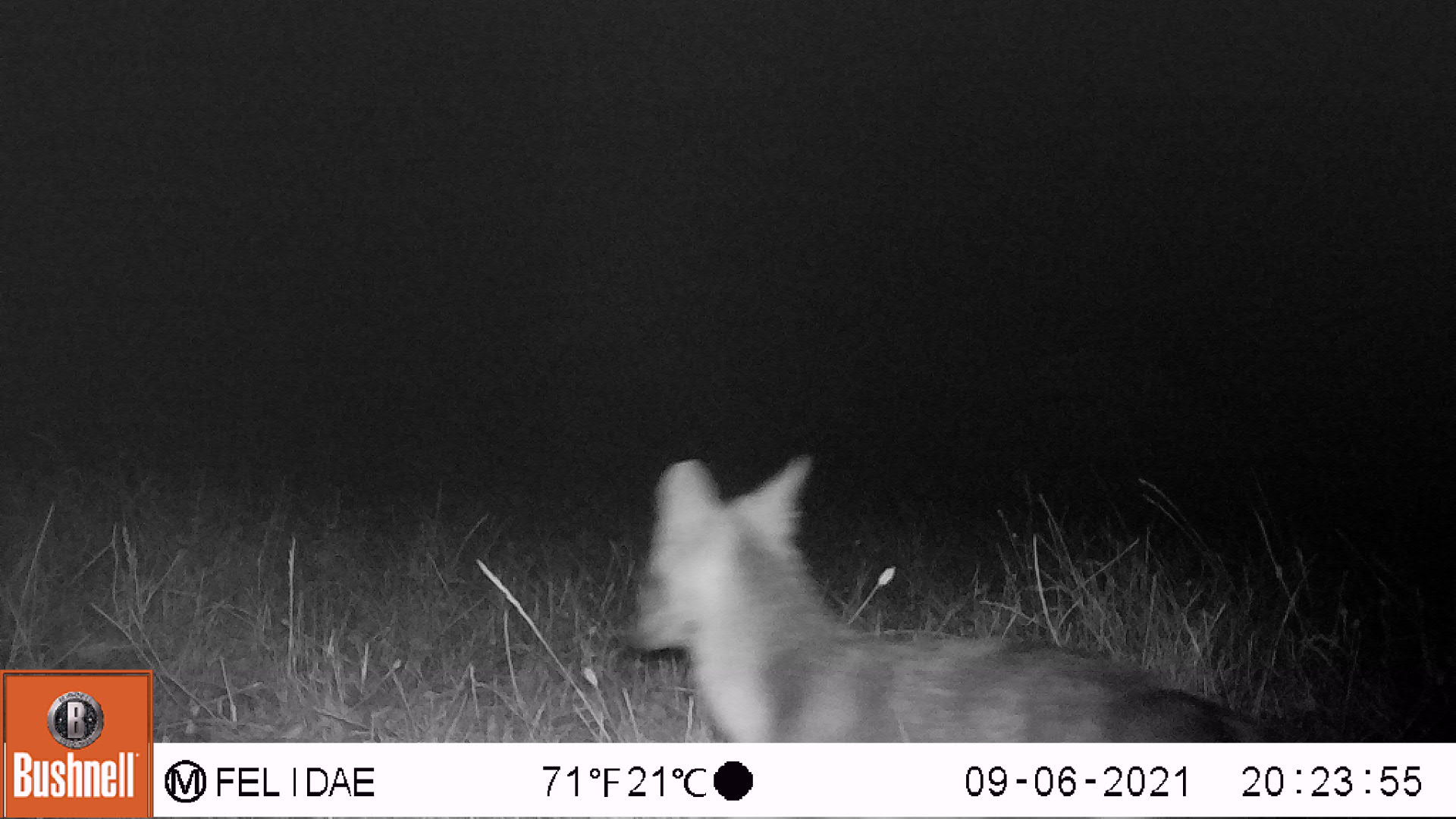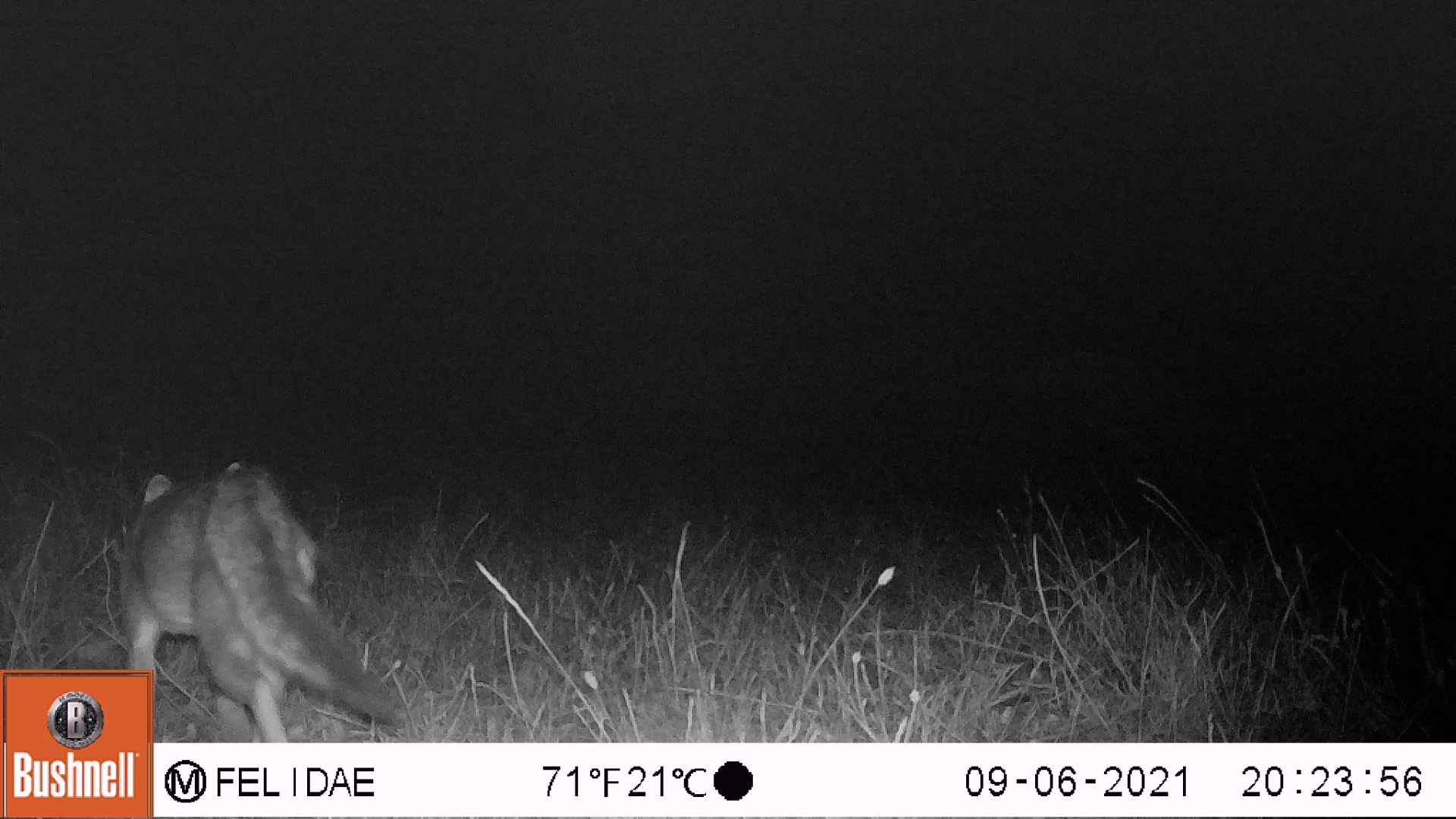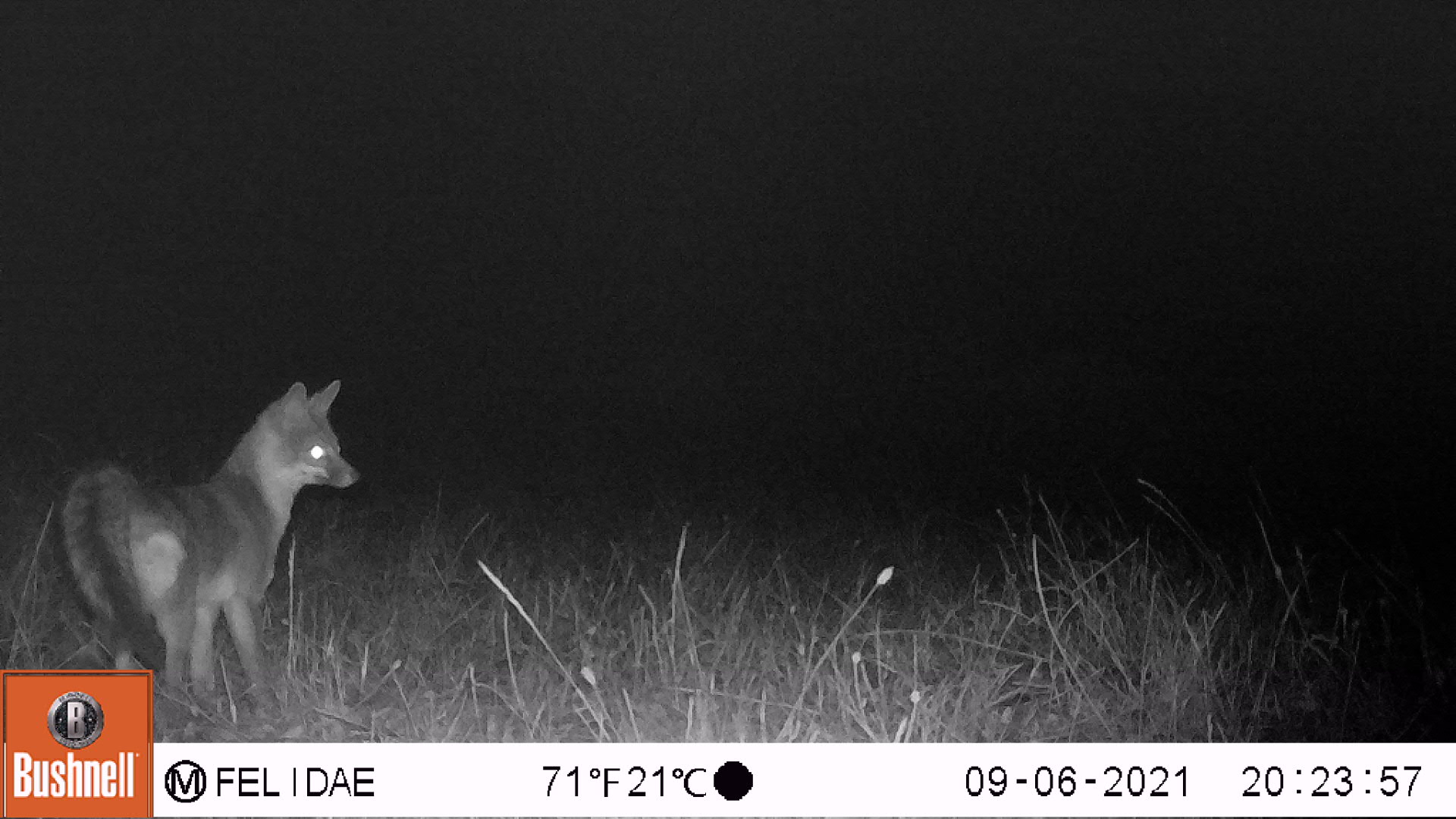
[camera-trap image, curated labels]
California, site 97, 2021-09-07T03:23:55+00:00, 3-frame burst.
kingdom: Animalia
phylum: Chordata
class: Mammalia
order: Carnivora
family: Canidae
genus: Urocyon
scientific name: Urocyon cinereoargenteus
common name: gray fox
Gray fox (Urocyon cinereoargenteus).